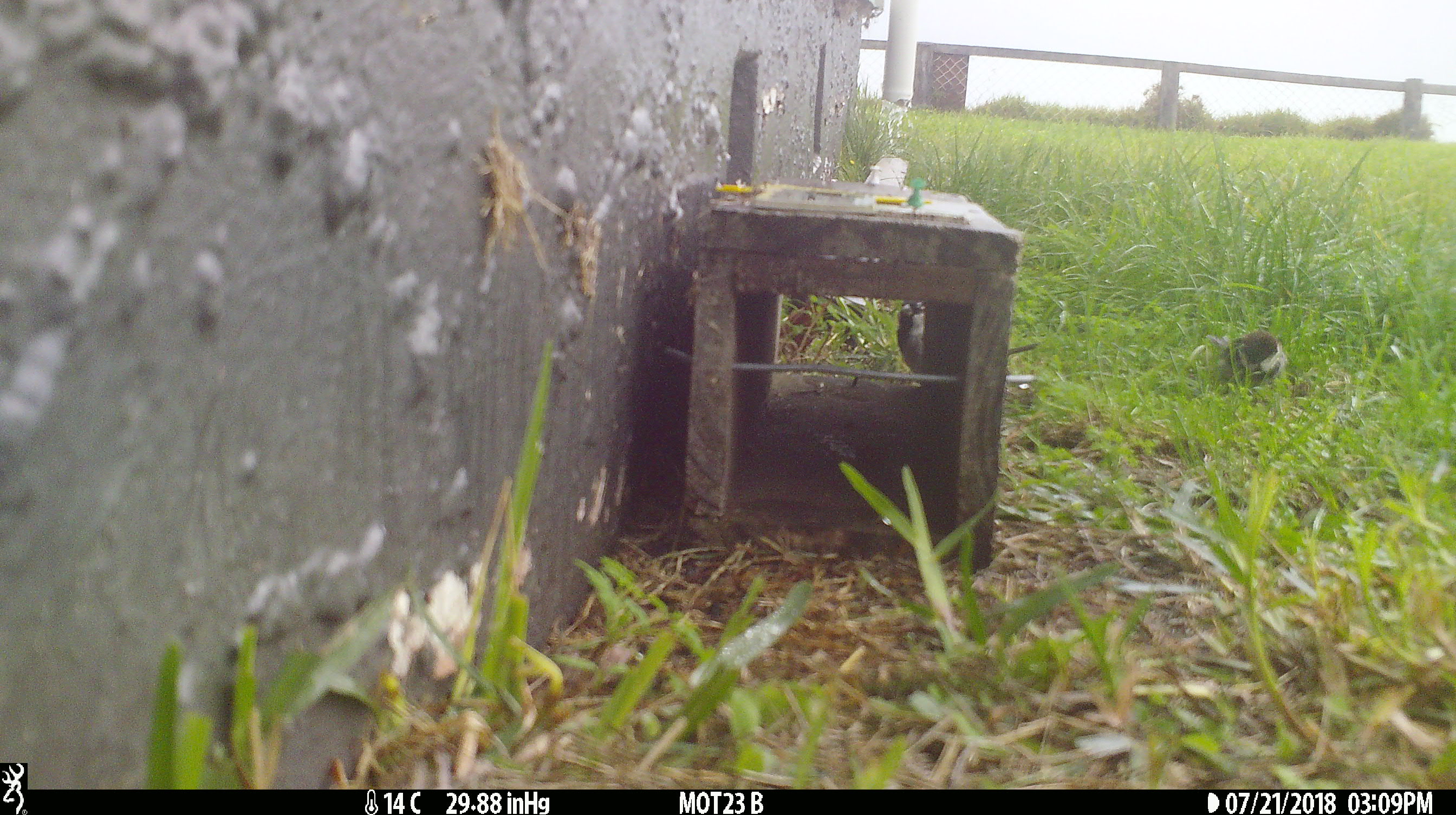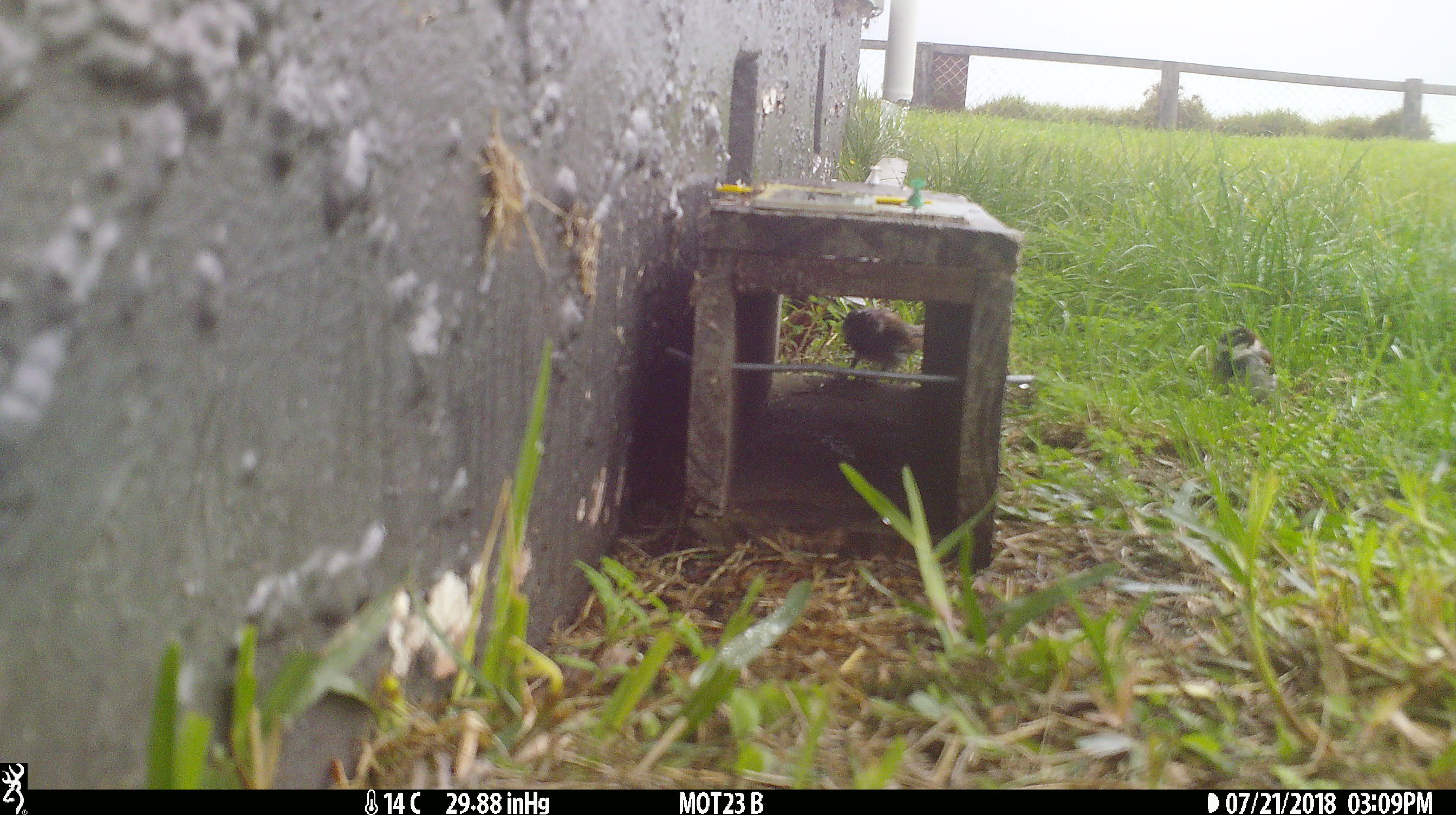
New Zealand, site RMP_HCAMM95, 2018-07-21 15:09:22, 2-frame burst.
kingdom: Animalia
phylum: Chordata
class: Aves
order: Passeriformes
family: Passeridae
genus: Passer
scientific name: Passer domesticus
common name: house sparrow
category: sparrow